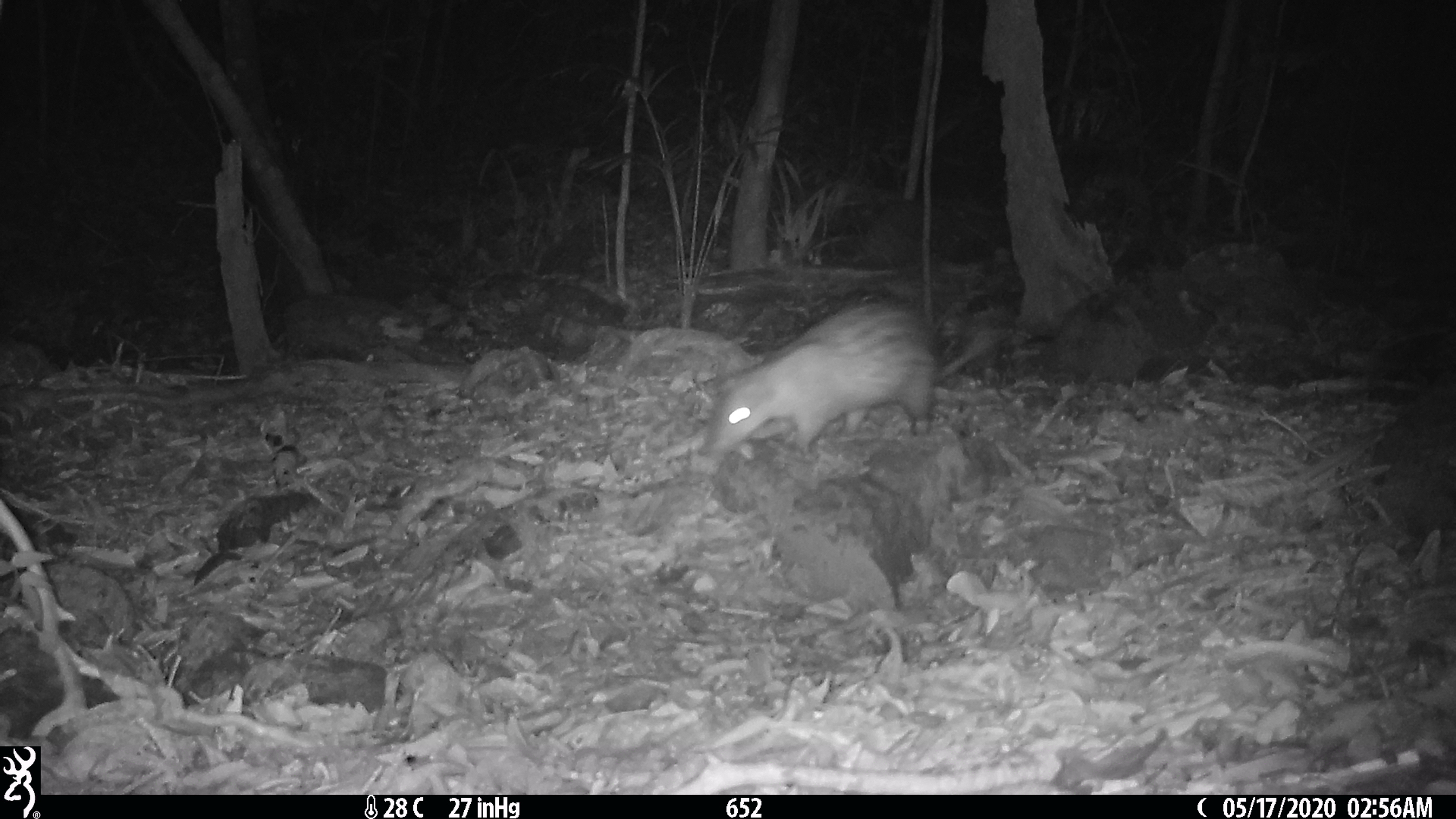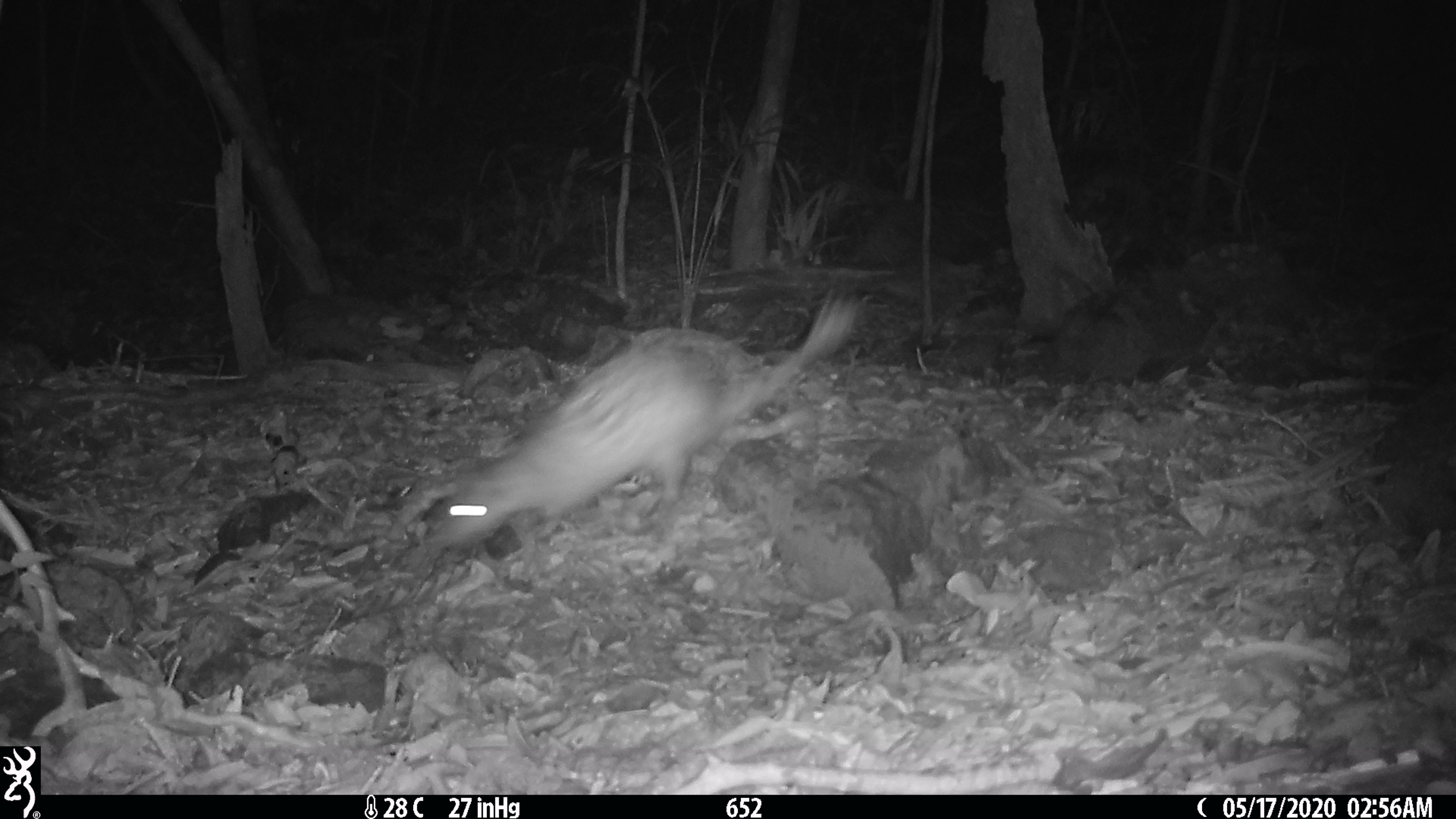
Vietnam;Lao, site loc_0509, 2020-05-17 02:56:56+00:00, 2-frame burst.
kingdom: Animalia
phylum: Chordata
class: Mammalia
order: Rodentia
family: Hystricidae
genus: Atherurus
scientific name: Atherurus macrourus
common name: asiatic brush-tailed porcupine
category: asiatic brush tailed porcupine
Asiatic brush tailed porcupine (asiatic brush-tailed porcupine) (Atherurus macrourus). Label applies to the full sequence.